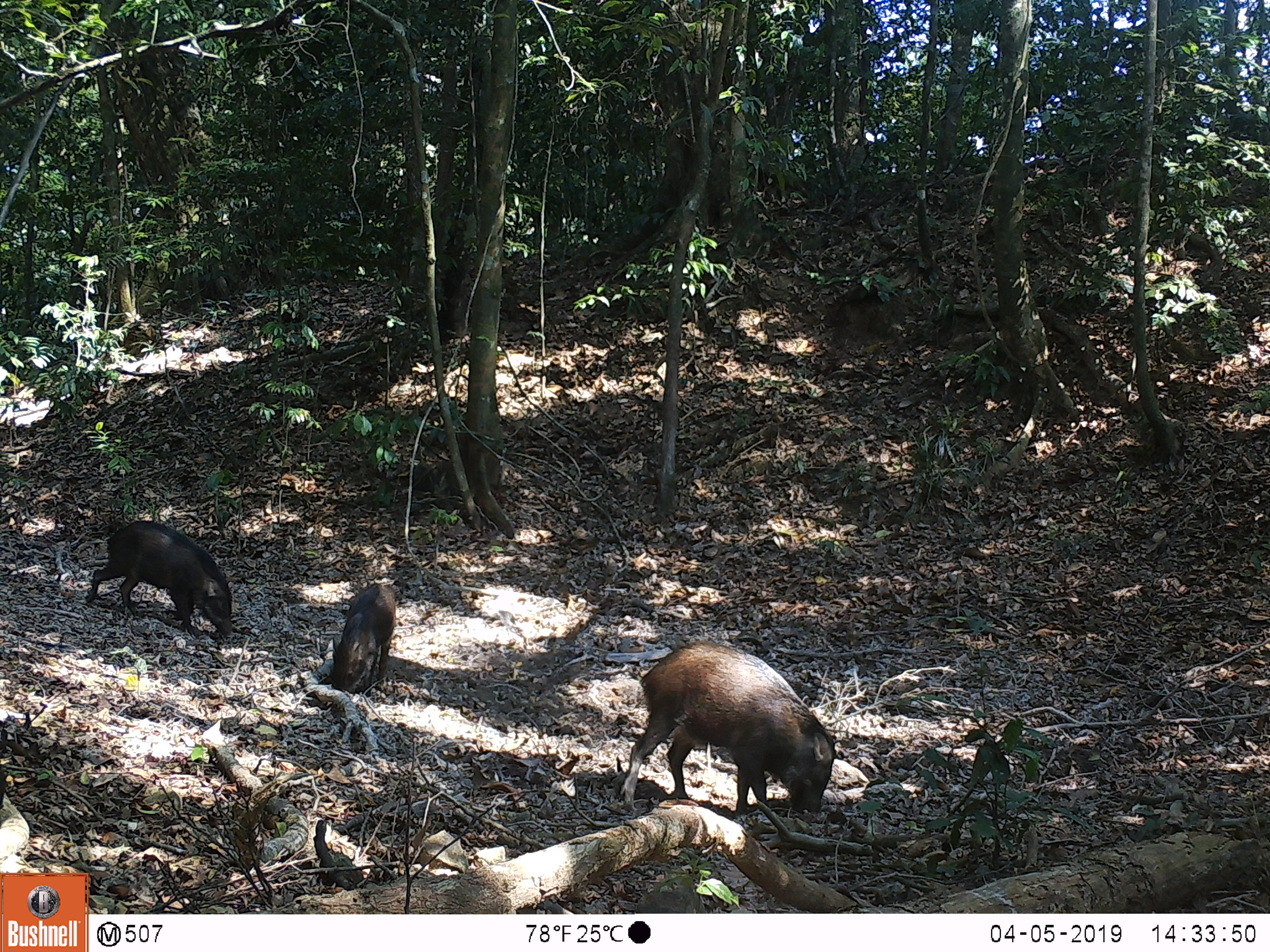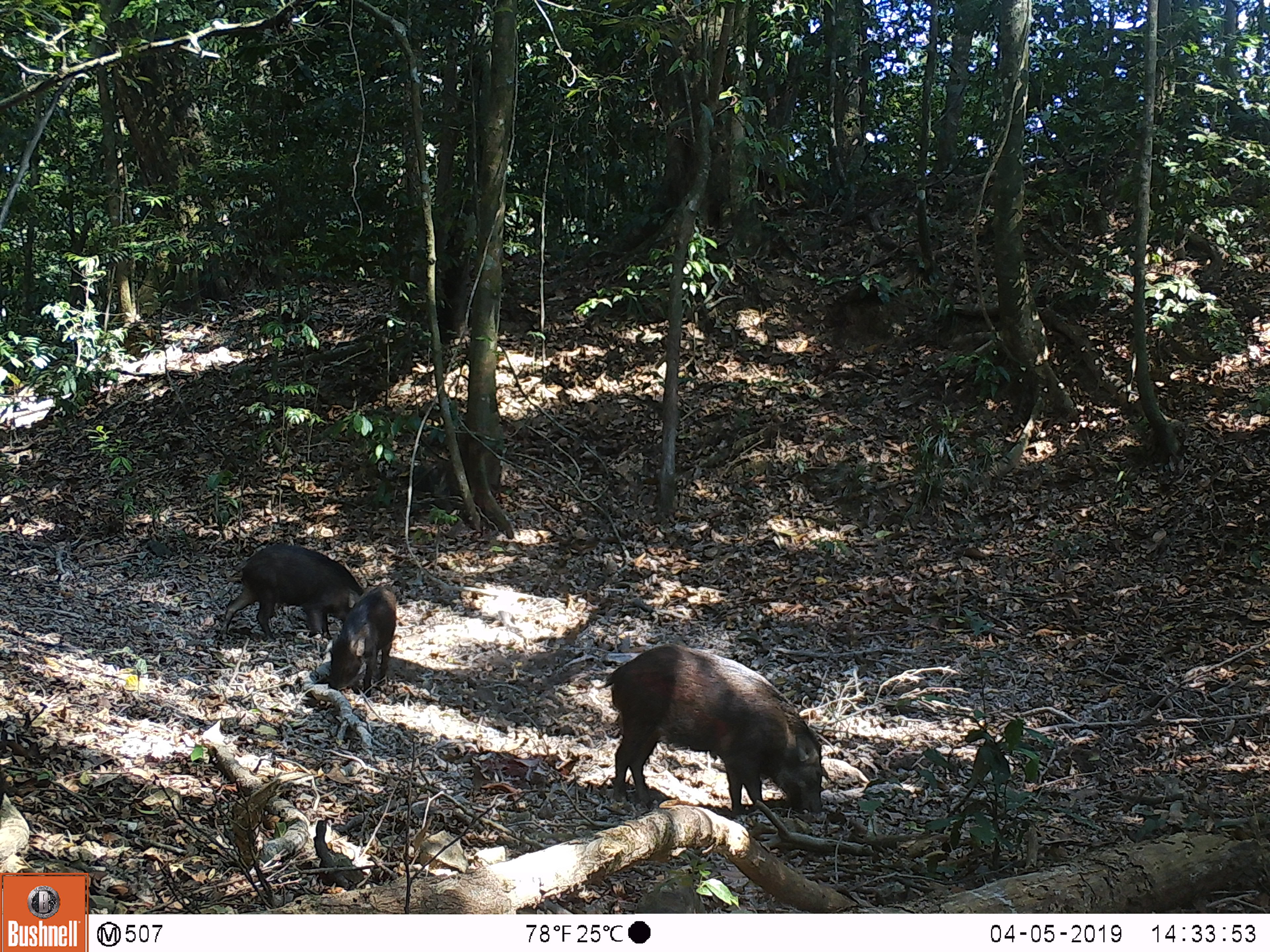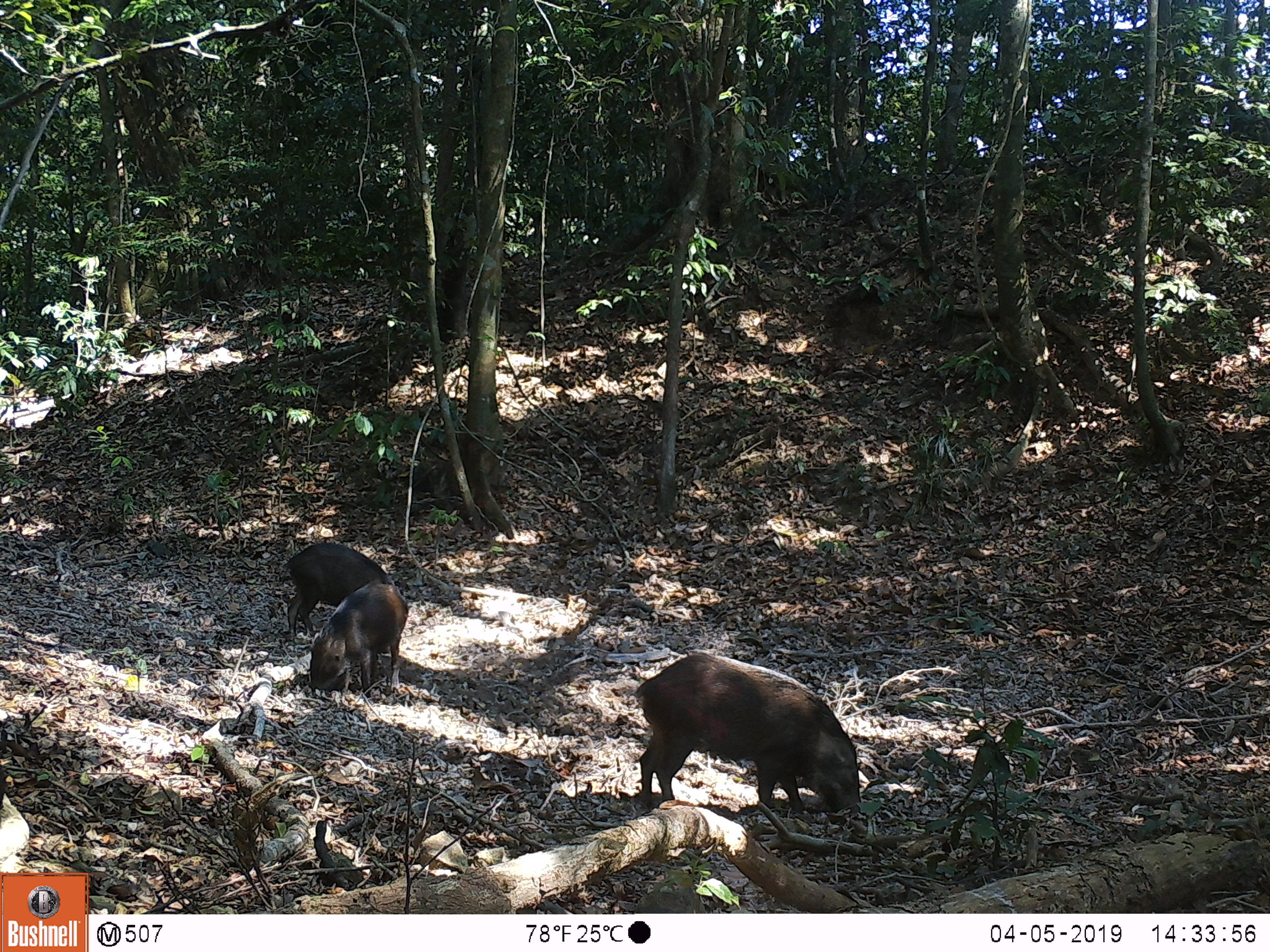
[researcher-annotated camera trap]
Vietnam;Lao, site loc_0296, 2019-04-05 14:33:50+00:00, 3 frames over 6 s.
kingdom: Animalia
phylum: Chordata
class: Mammalia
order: Artiodactyla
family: Suidae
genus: Sus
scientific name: Sus scrofa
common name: eurasian wild pig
Eurasian wild pig (Sus scrofa). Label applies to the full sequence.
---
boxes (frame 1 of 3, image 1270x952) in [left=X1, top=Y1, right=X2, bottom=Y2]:
eurasian wild pig: [left=618, top=640, right=836, bottom=818]; [left=85, top=519, right=234, bottom=638]; [left=327, top=580, right=396, bottom=698]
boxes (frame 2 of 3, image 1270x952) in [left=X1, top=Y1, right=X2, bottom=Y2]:
eurasian wild pig: [left=595, top=642, right=823, bottom=816]; [left=219, top=543, right=365, bottom=642]; [left=326, top=584, right=397, bottom=697]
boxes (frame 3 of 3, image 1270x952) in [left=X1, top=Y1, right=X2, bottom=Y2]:
eurasian wild pig: [left=632, top=651, right=862, bottom=816]; [left=309, top=579, right=409, bottom=698]; [left=281, top=542, right=394, bottom=640]